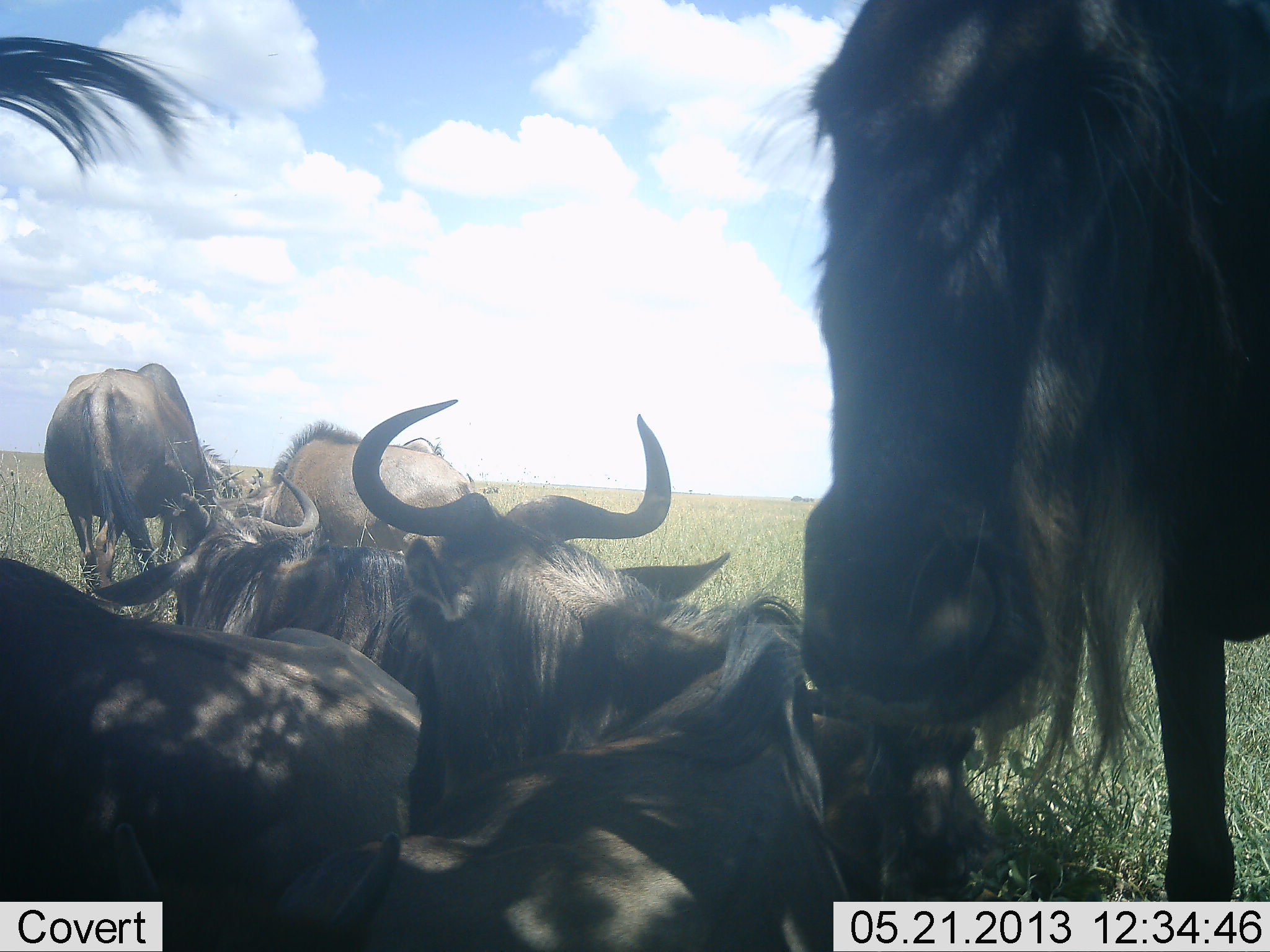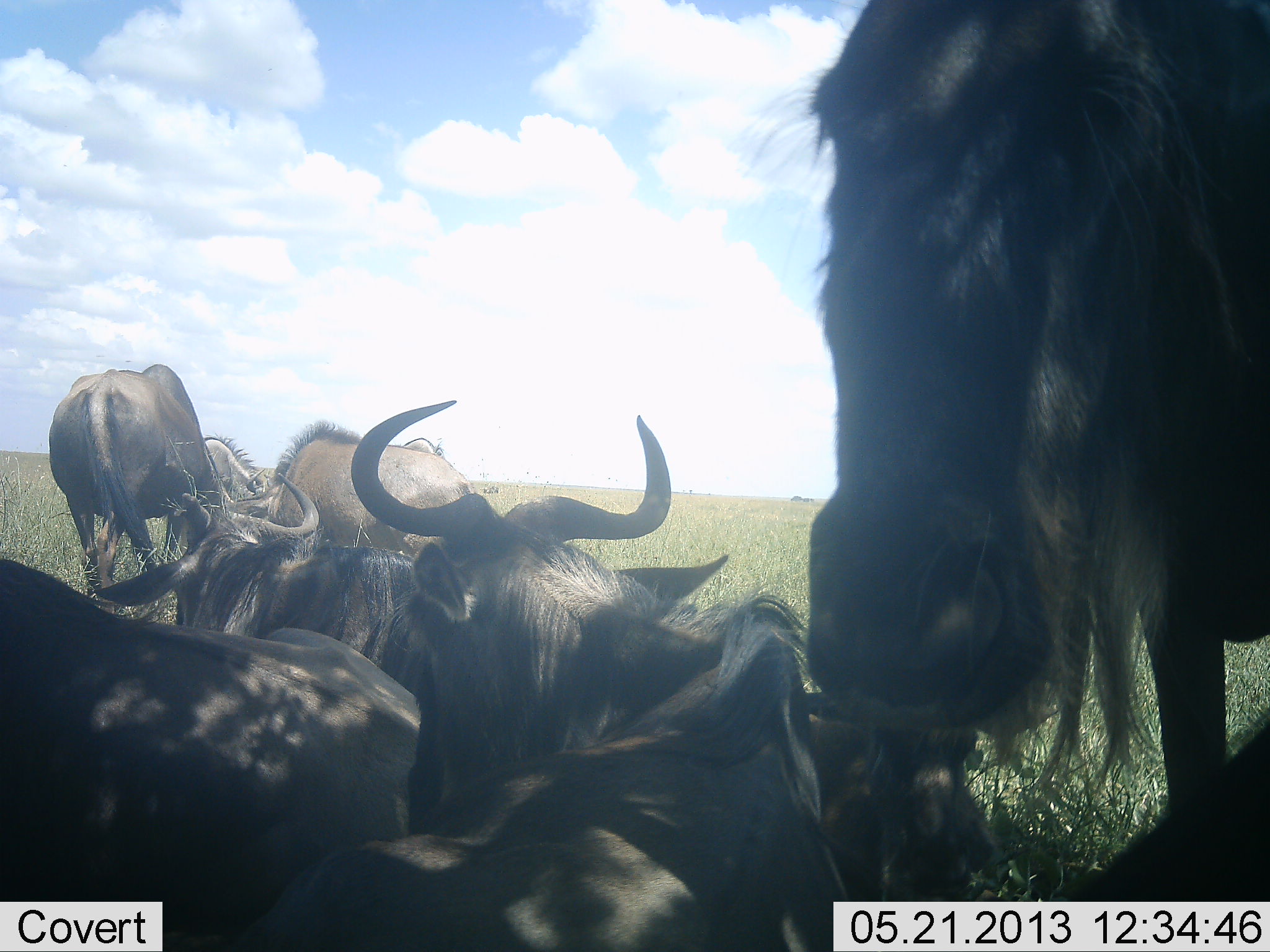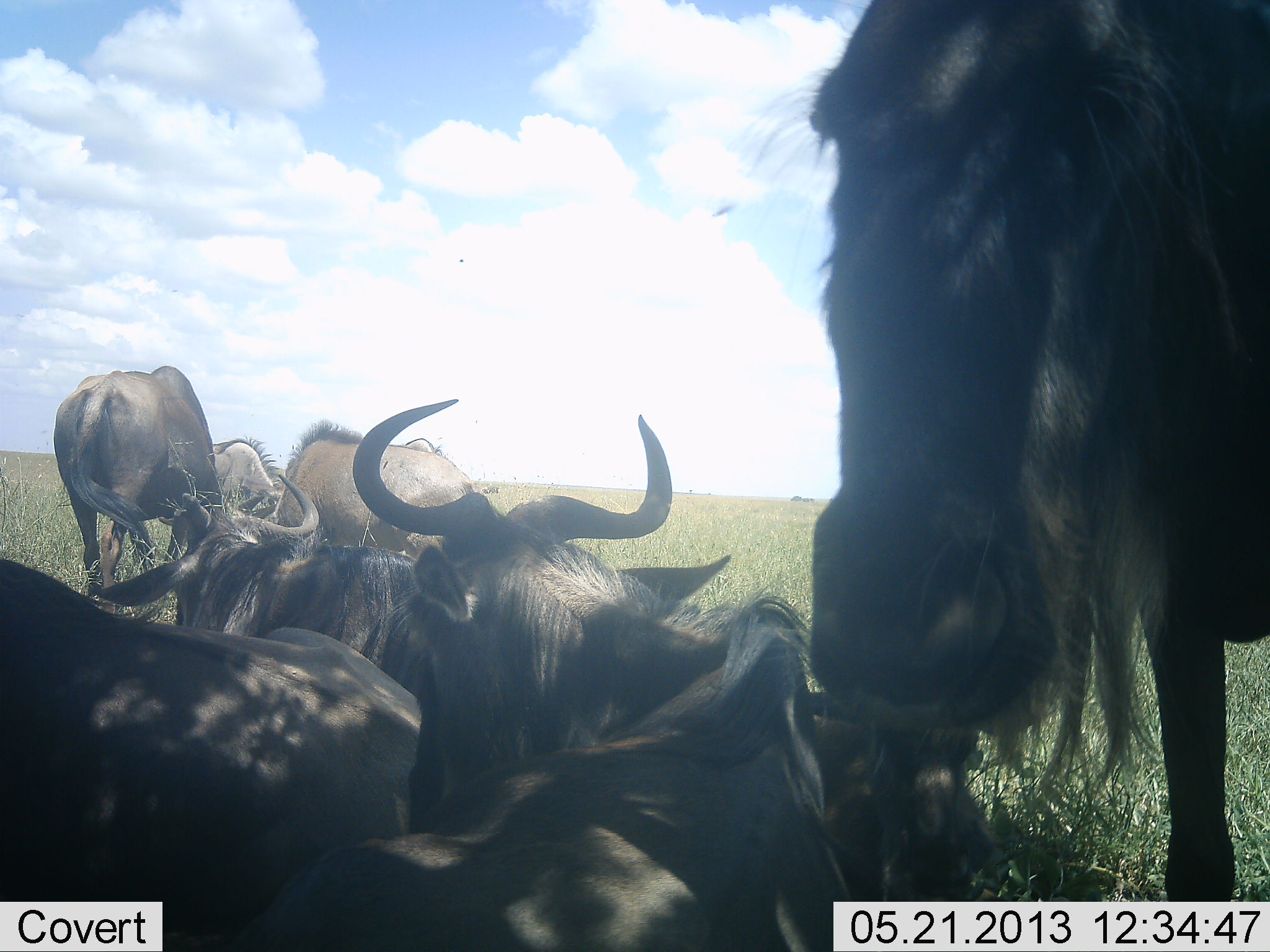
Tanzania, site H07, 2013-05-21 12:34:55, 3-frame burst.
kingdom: Animalia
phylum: Chordata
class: Mammalia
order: Artiodactyla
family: Bovidae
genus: Connochaetes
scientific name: Connochaetes taurinus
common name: blue wildebeest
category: wildebeest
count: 8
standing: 63%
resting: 89%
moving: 5%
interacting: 16%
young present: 11%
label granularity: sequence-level